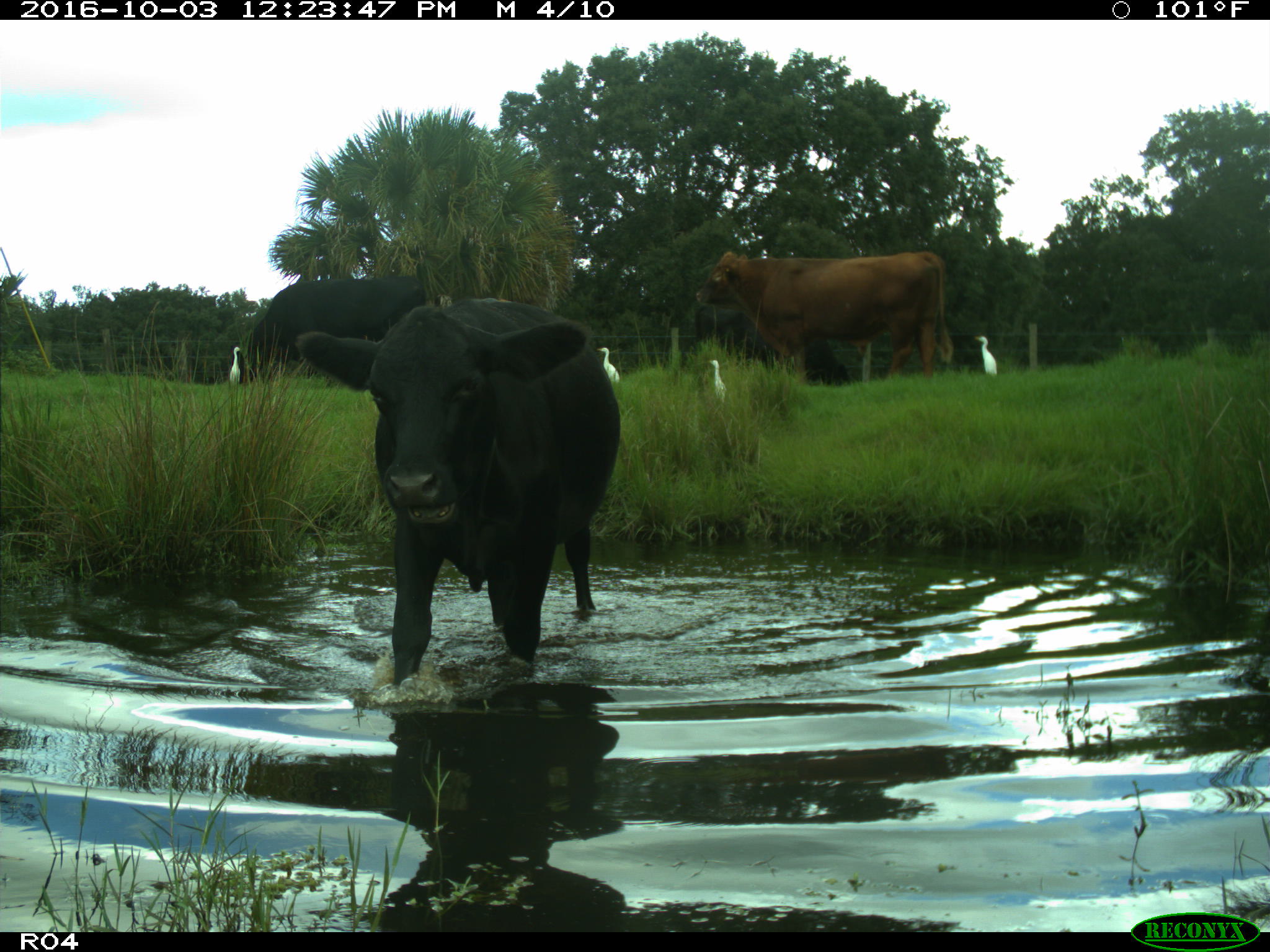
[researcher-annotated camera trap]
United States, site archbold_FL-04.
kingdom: Animalia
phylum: Chordata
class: Mammalia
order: Artiodactyla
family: Bovidae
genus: Bos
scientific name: Bos taurus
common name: domestic cow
Bos taurus (domestic cow).